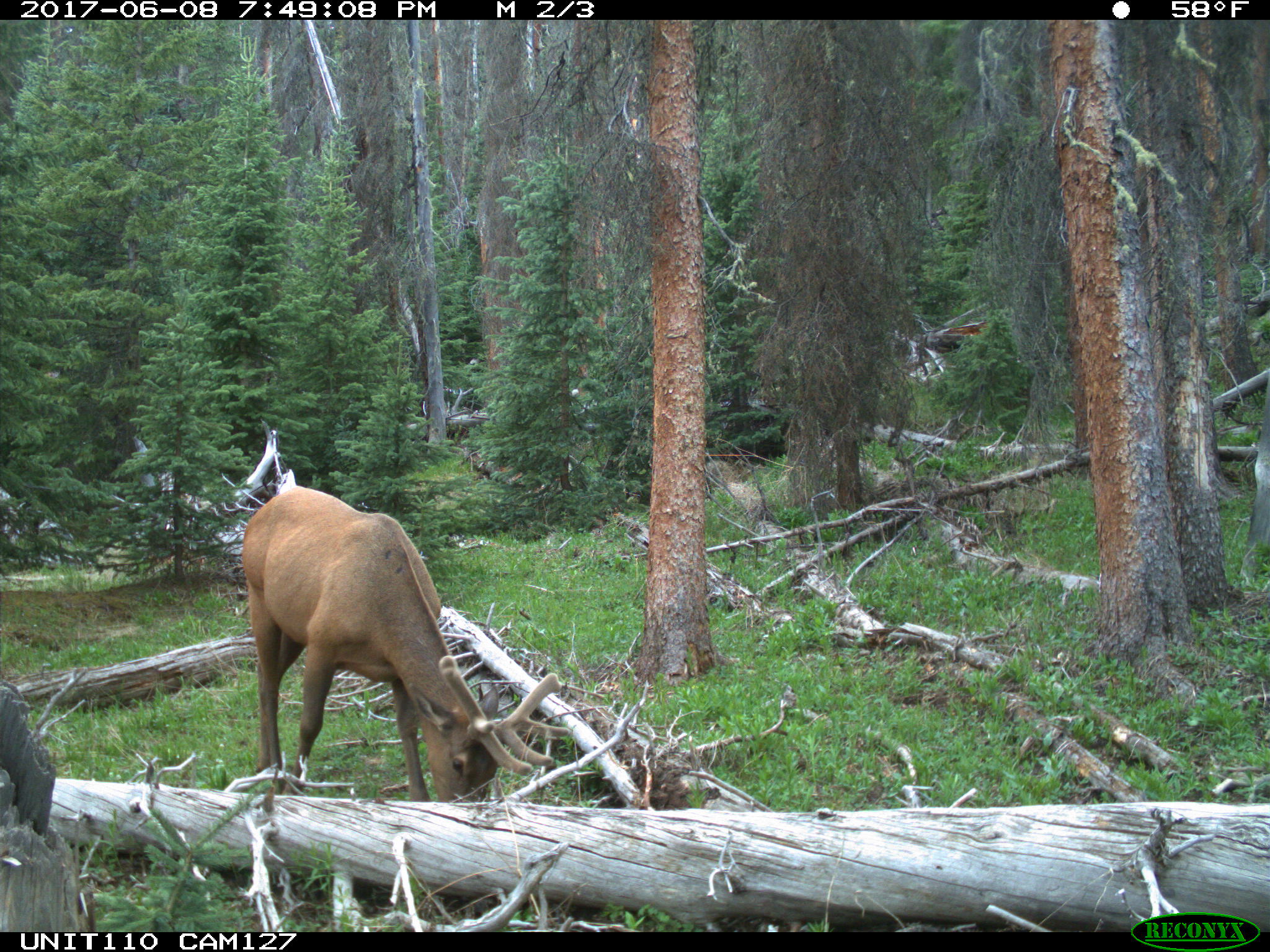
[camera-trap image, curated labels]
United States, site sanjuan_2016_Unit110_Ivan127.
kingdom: Animalia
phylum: Chordata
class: Mammalia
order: Artiodactyla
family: Cervidae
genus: Cervus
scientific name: Cervus elaphus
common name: red deer